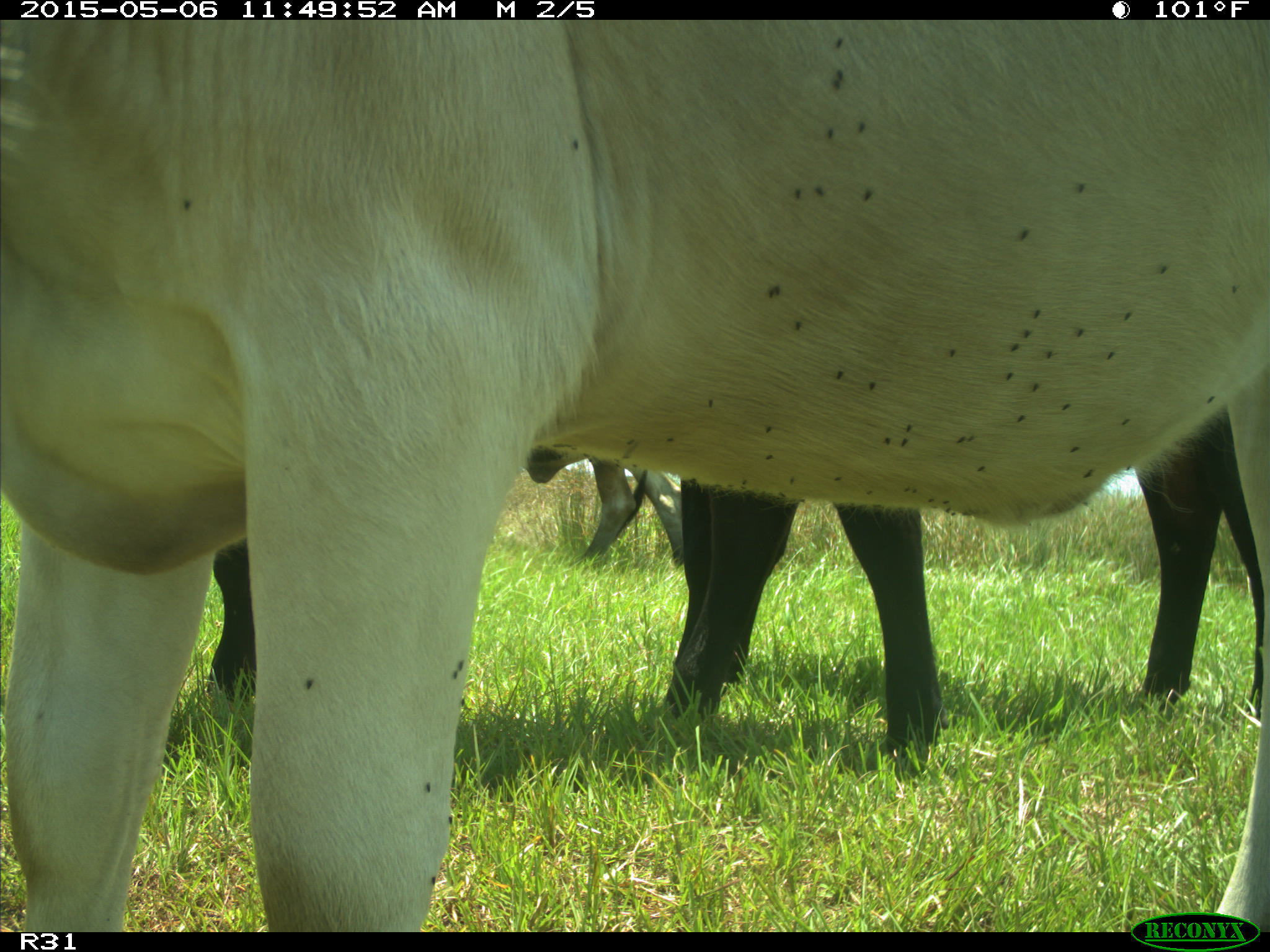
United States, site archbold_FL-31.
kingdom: Animalia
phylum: Chordata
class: Mammalia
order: Artiodactyla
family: Bovidae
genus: Bos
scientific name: Bos taurus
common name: domestic cow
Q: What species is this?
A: Bos taurus (domestic cow).